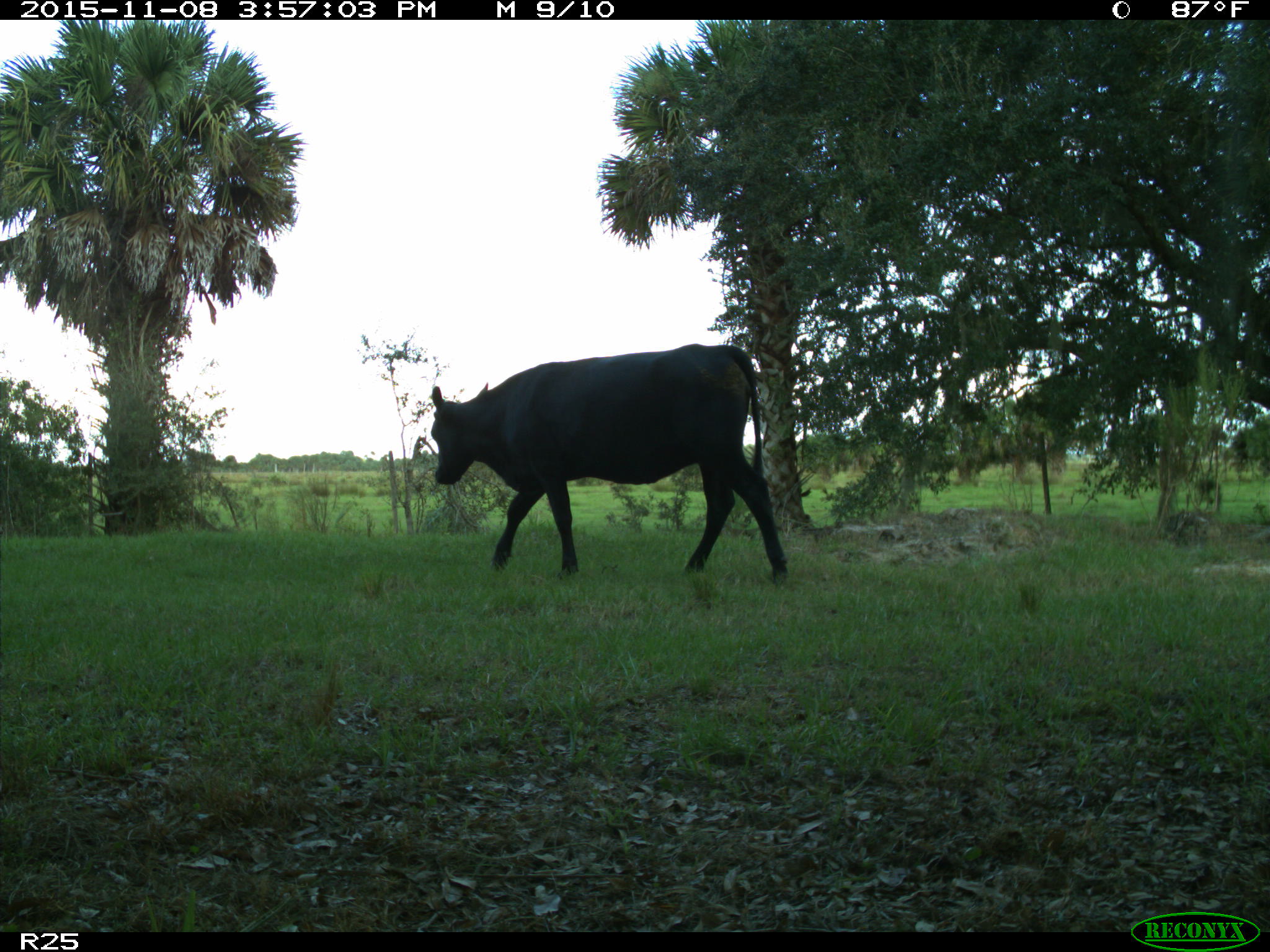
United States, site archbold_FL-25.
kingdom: Animalia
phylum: Chordata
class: Mammalia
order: Artiodactyla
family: Bovidae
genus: Bos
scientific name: Bos taurus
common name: domestic cow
Bos taurus (domestic cow).